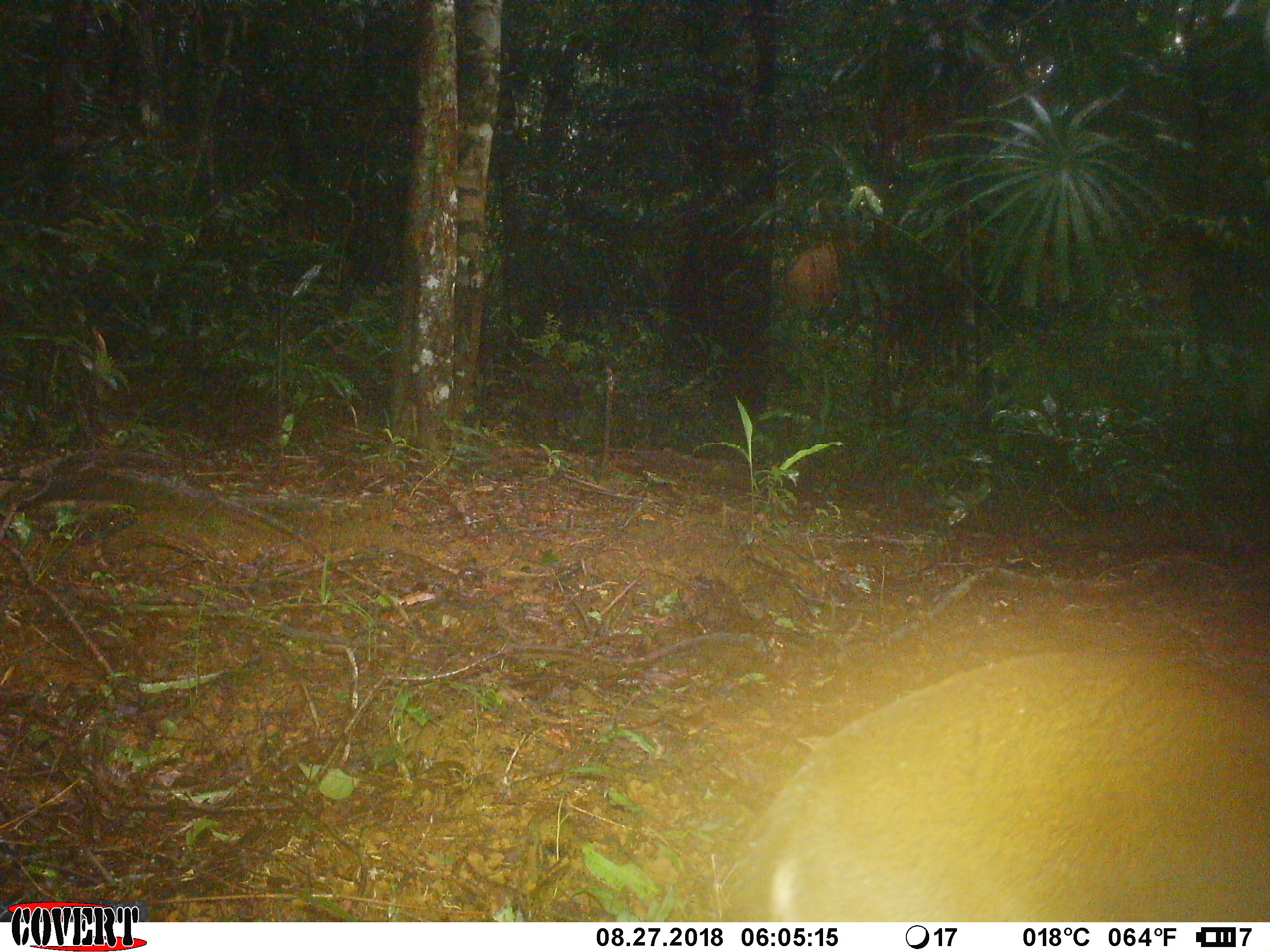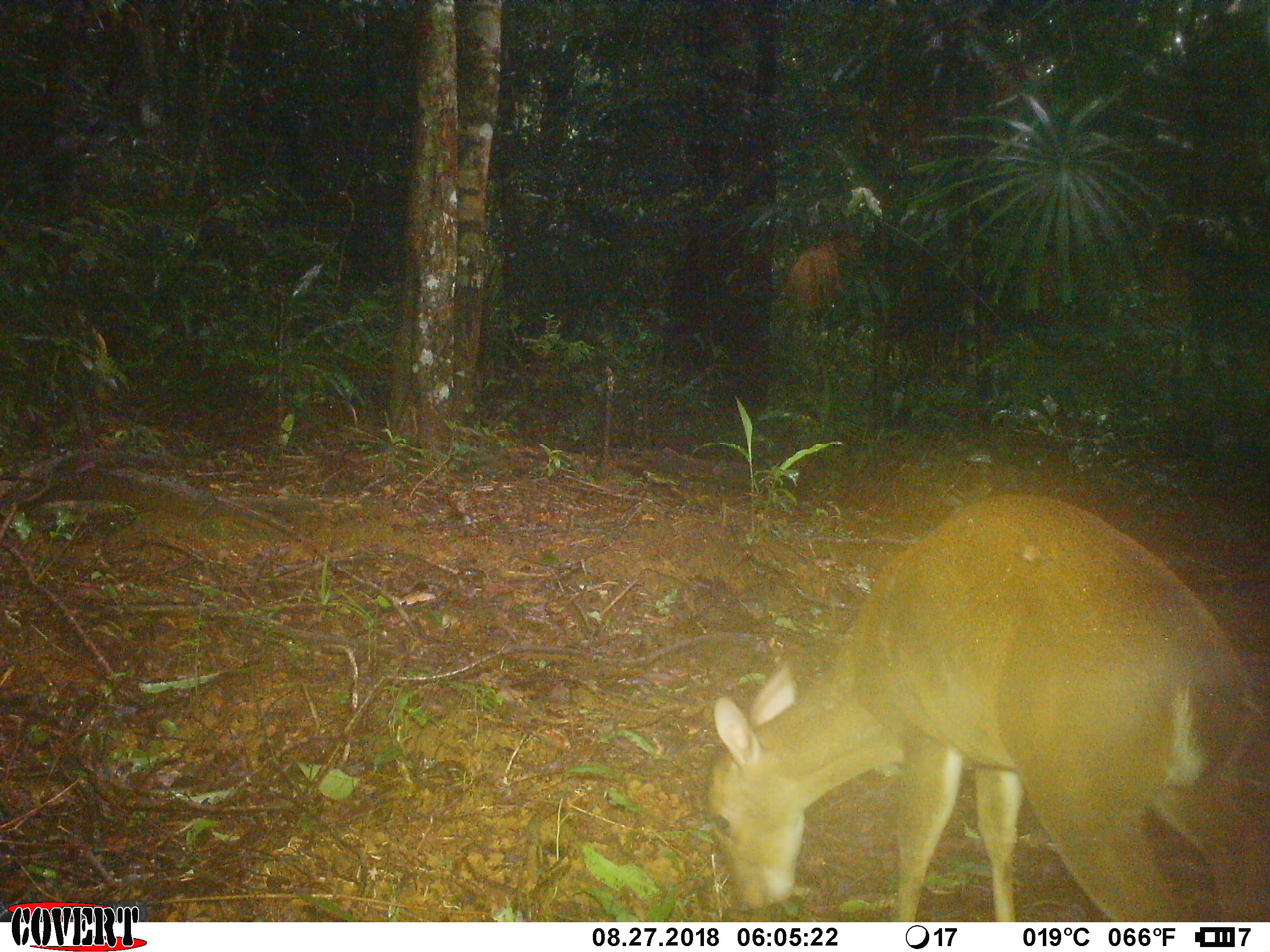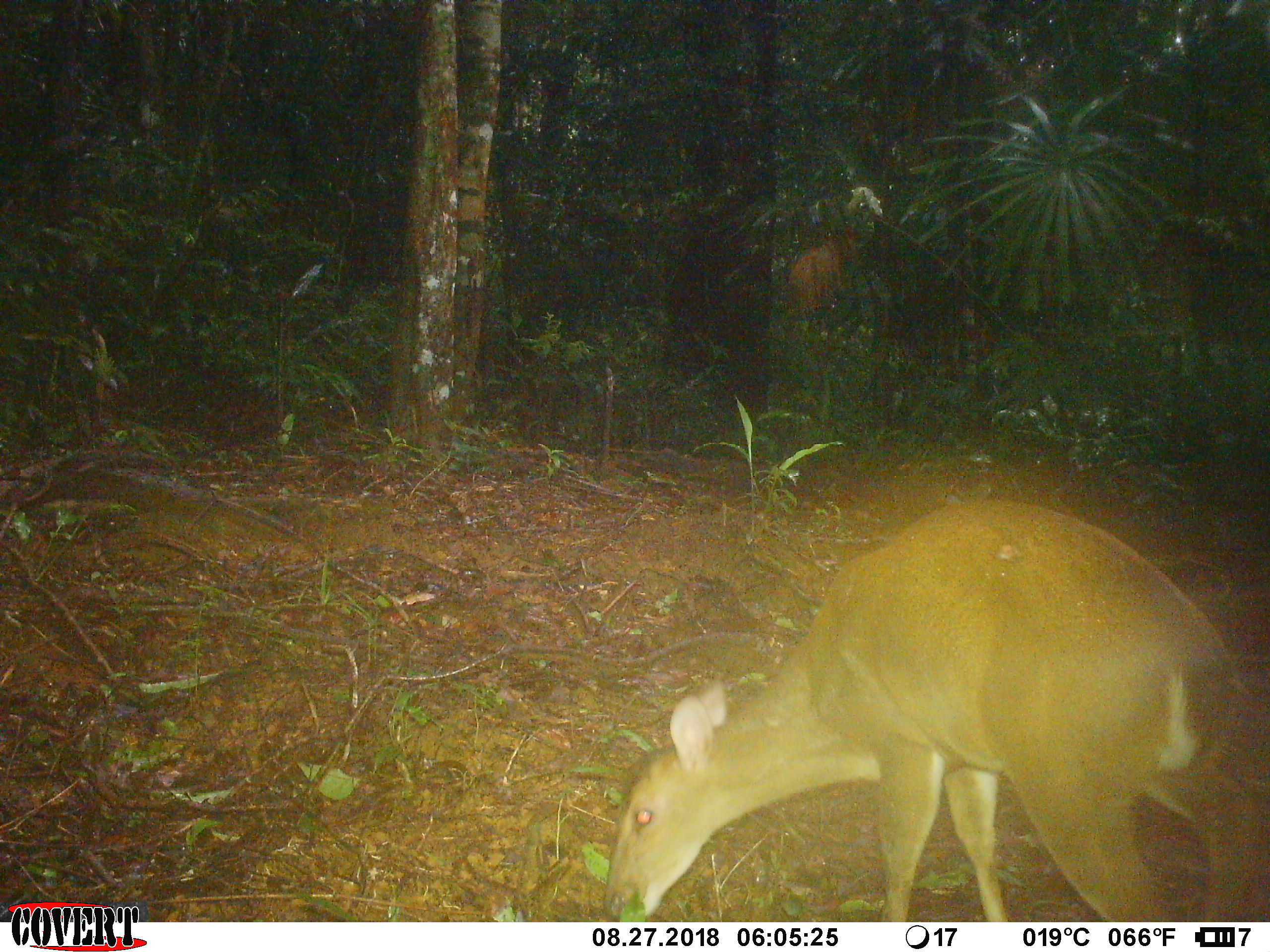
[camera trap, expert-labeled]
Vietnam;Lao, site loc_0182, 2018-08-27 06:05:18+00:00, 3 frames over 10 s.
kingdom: Animalia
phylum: Chordata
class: Mammalia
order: Artiodactyla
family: Cervidae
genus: Muntiacus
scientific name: Muntiacus vuquangensis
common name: large-antlered muntjac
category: large antlered muntjac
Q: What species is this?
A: Large antlered muntjac (large-antlered muntjac) (Muntiacus vuquangensis).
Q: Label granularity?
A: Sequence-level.